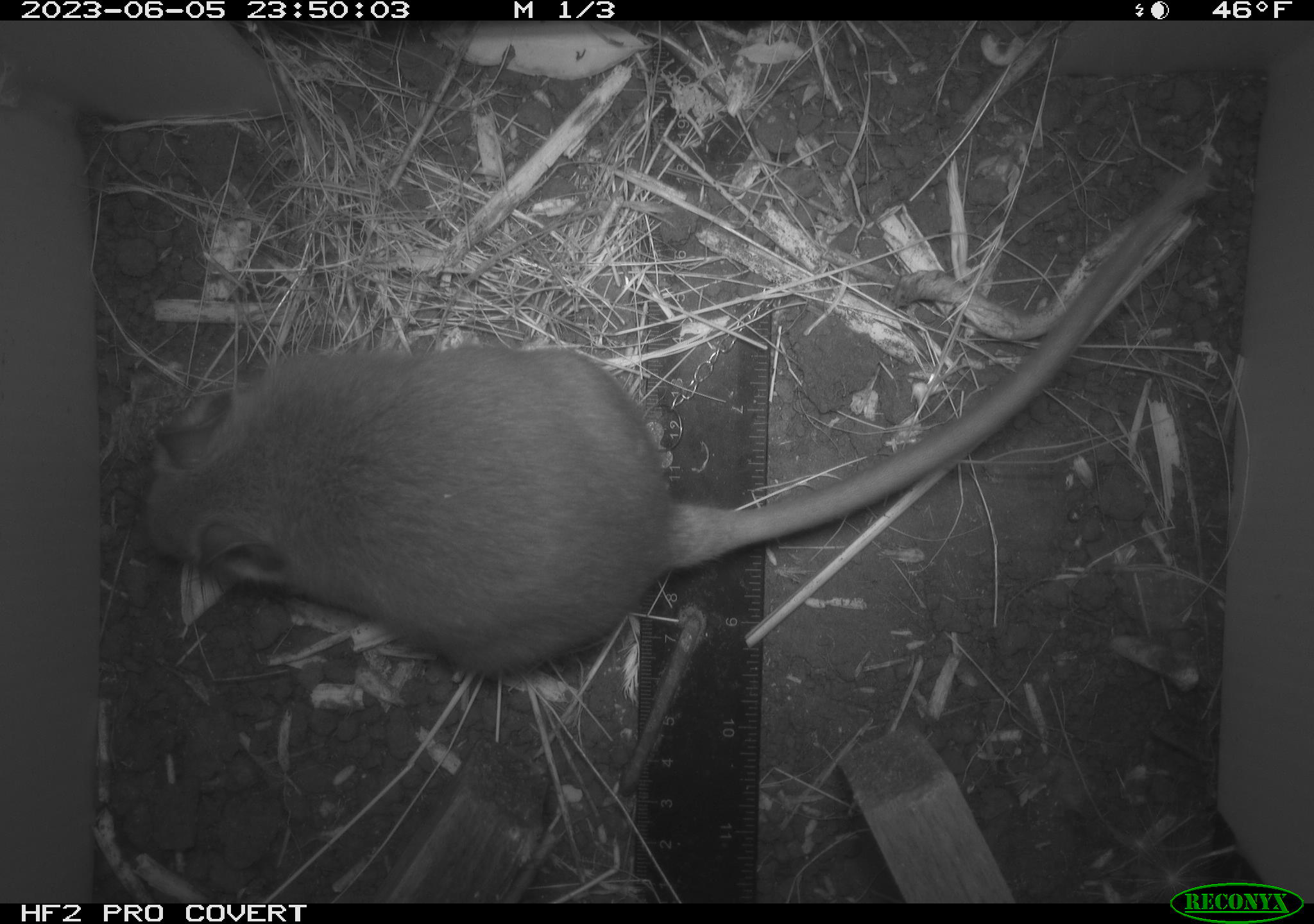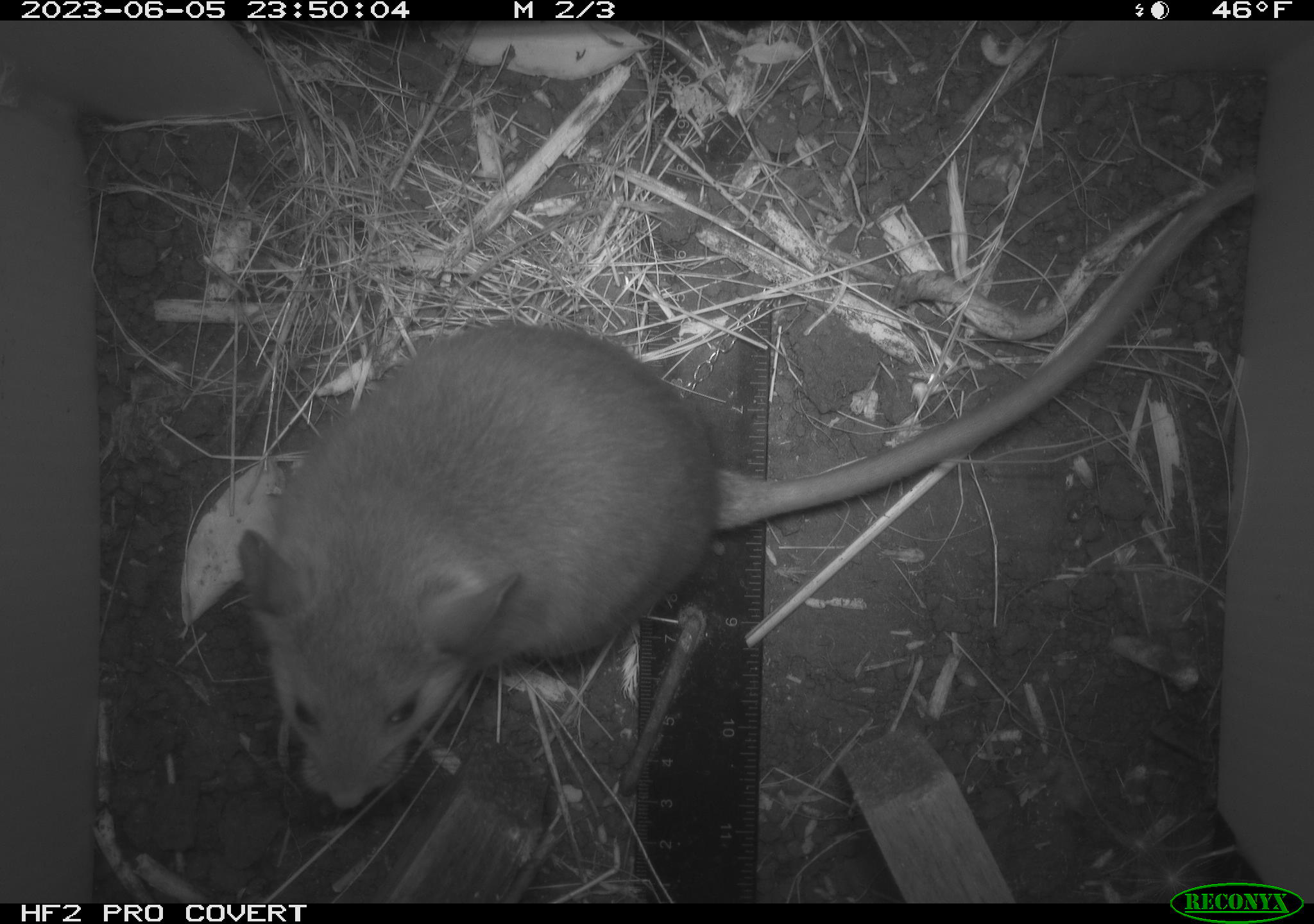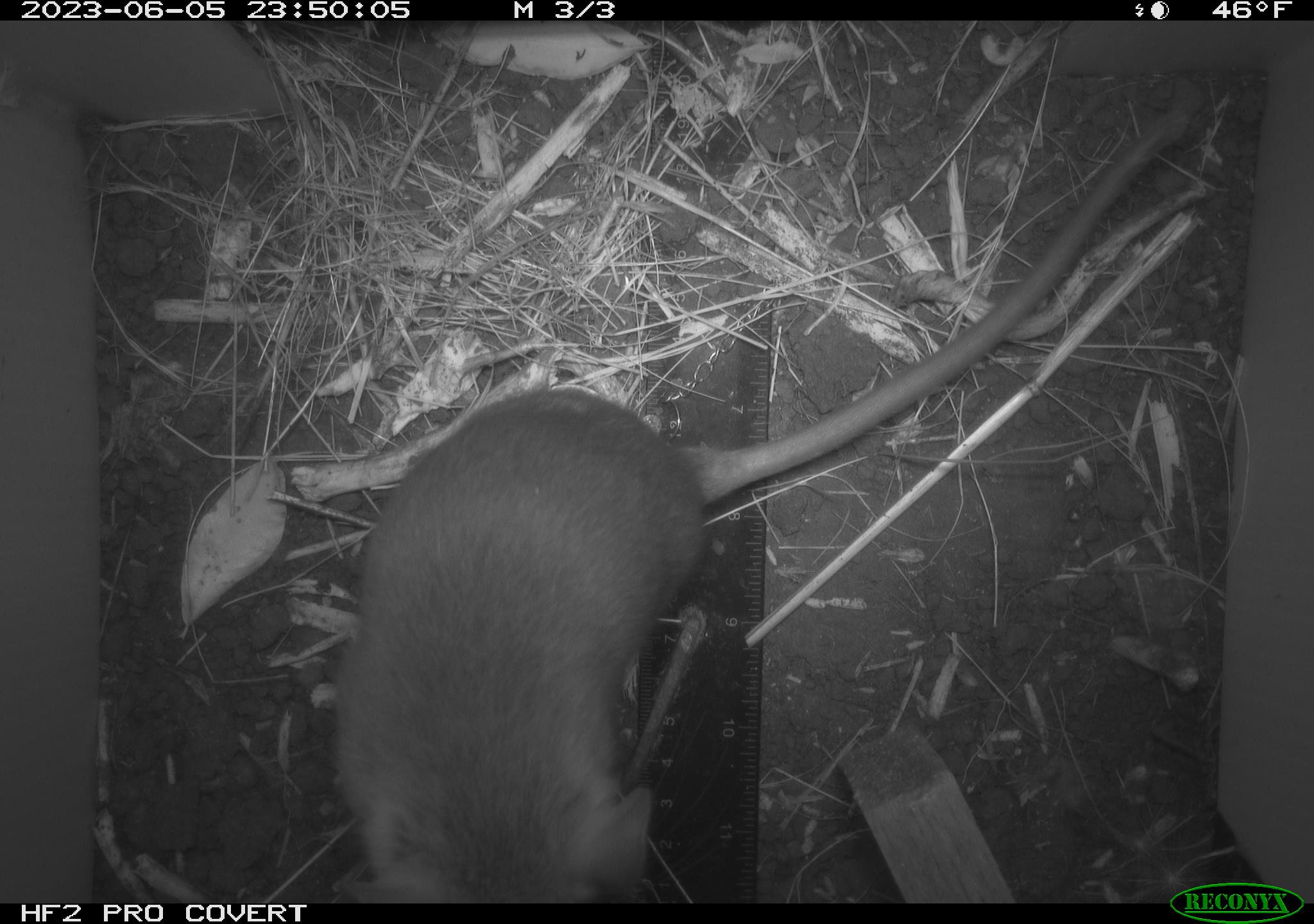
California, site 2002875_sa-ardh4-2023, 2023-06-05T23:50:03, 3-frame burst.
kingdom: Animalia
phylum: Chordata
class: Mammalia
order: Rodentia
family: Cricetidae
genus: Neotoma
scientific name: Neotoma fuscipes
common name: dusky-footed woodrat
Dusky-footed woodrat (Neotoma fuscipes).